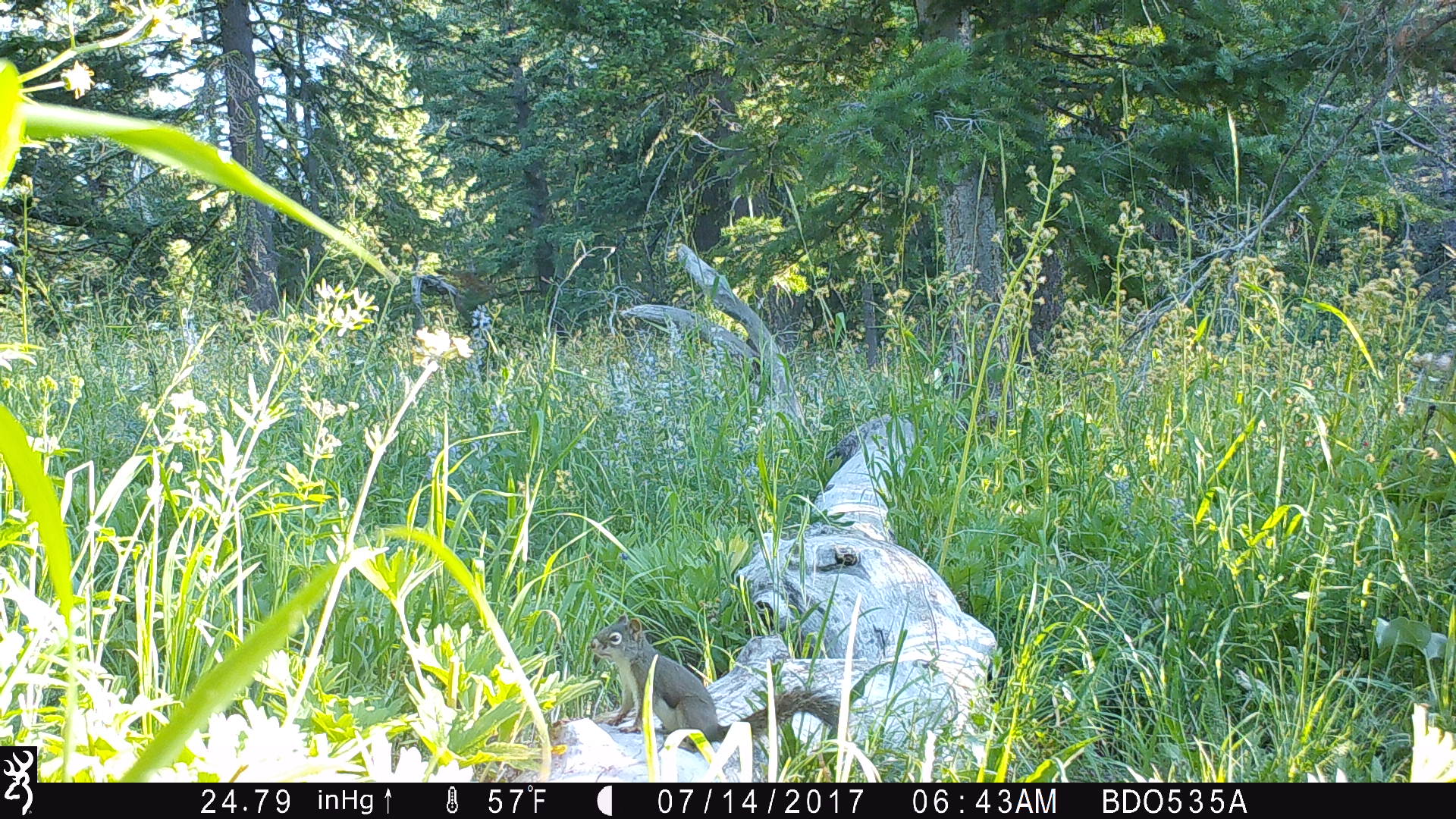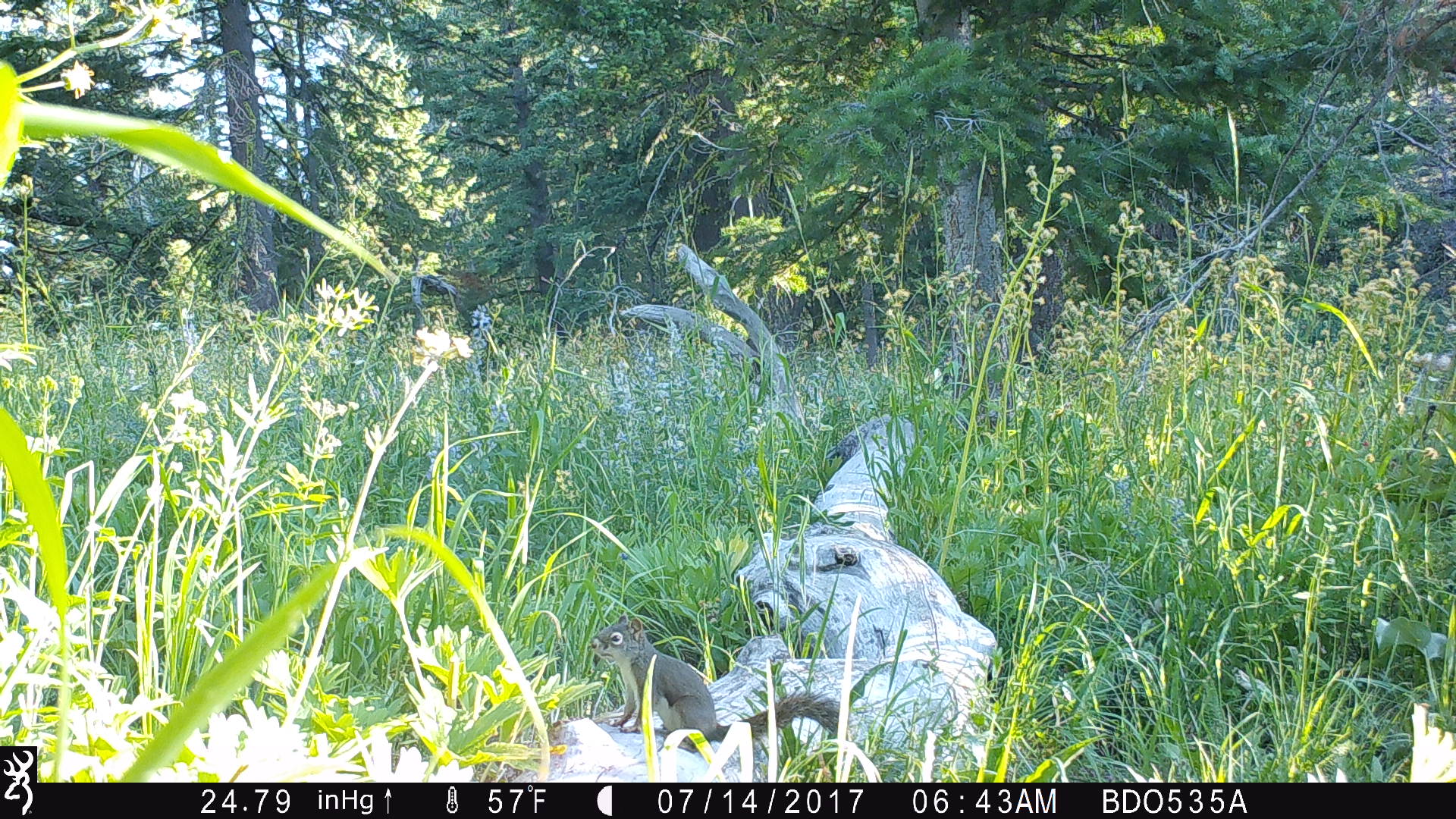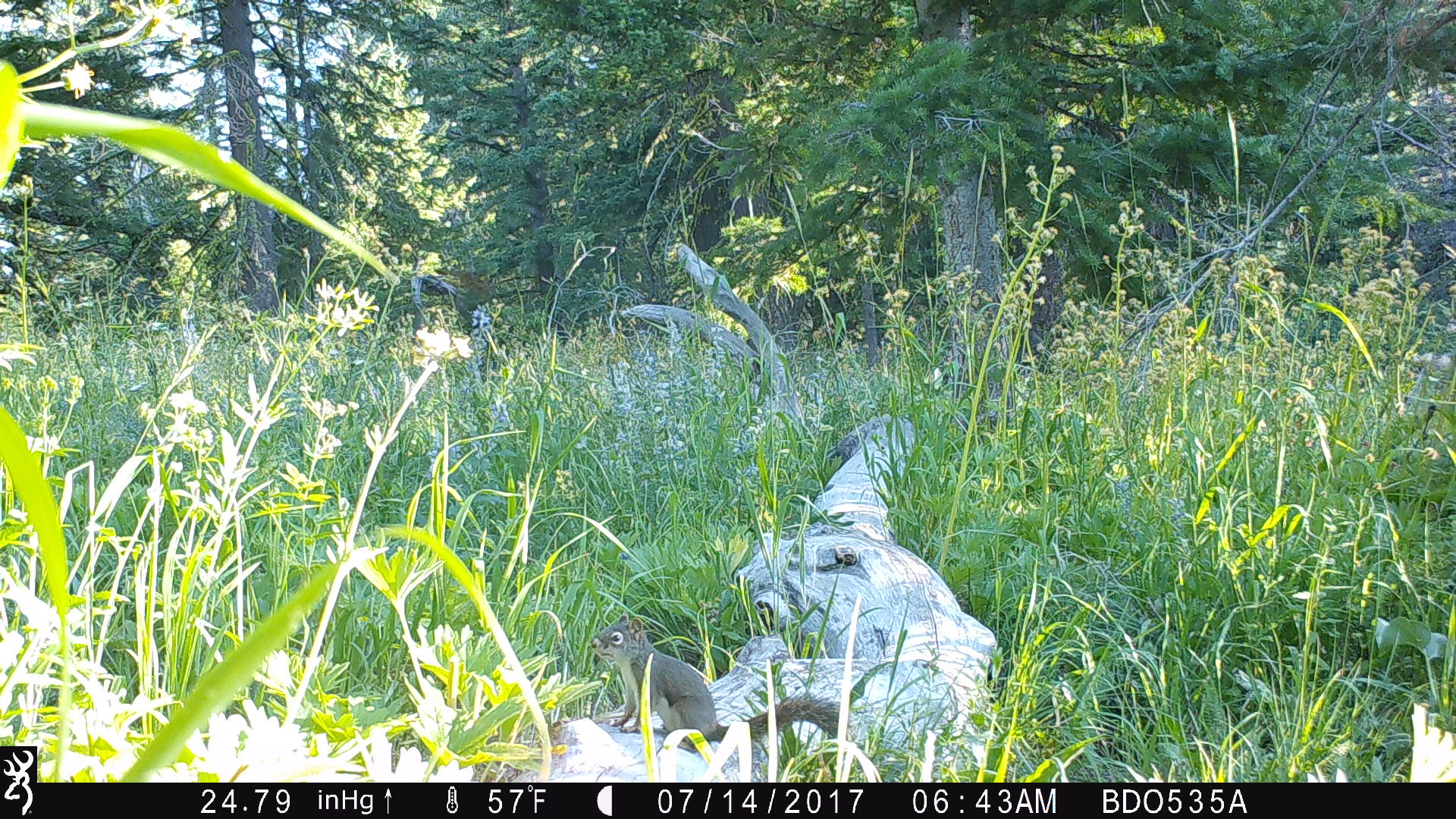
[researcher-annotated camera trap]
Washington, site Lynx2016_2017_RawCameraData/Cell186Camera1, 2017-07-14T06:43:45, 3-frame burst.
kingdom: Animalia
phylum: Chordata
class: Mammalia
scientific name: Mammalia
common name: small mammal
Small mammal (Mammalia). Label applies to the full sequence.